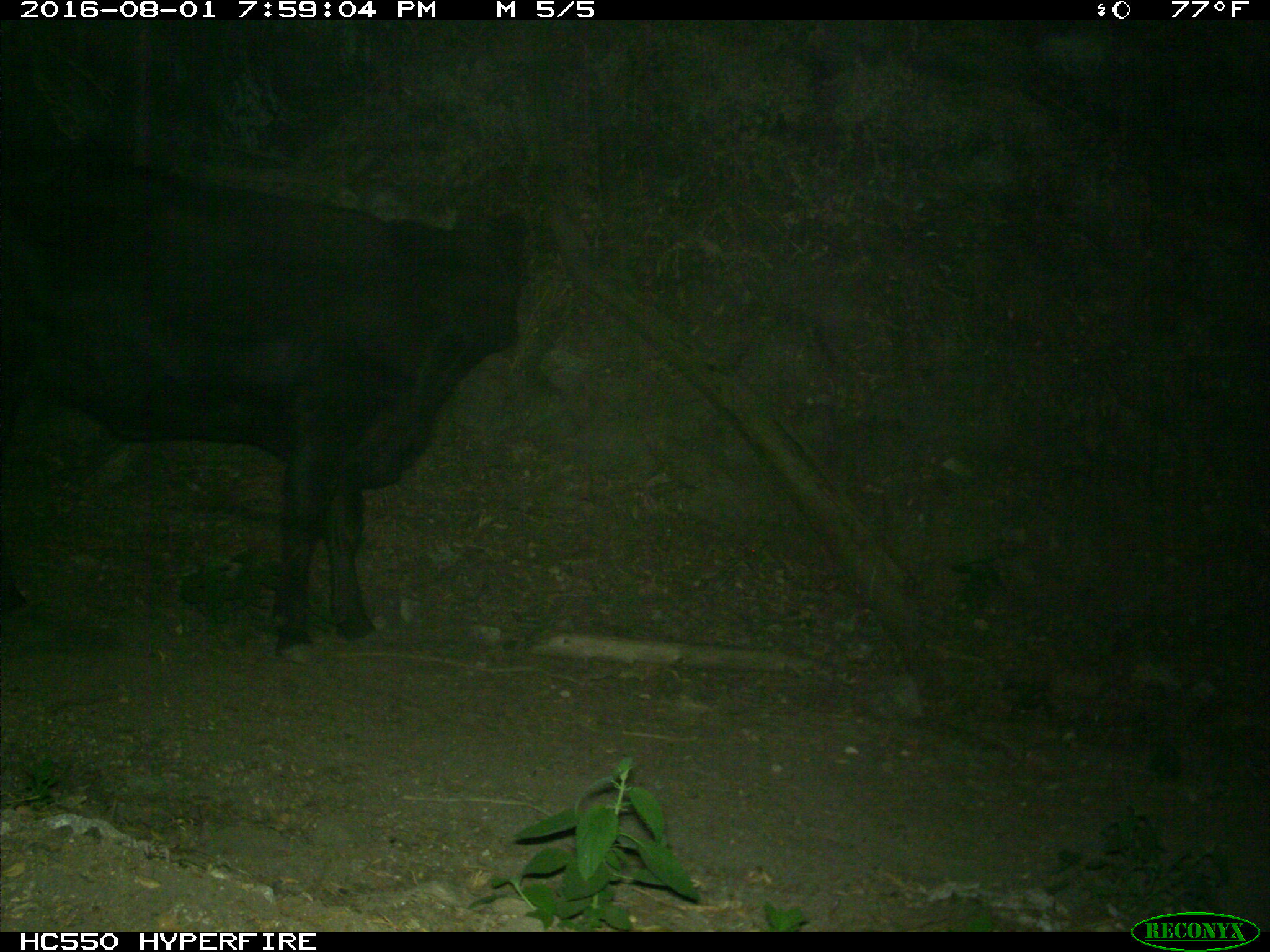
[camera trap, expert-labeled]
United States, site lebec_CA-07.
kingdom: Animalia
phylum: Chordata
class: Mammalia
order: Artiodactyla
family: Bovidae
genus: Bos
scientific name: Bos taurus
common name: domestic cow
Bos taurus (domestic cow).